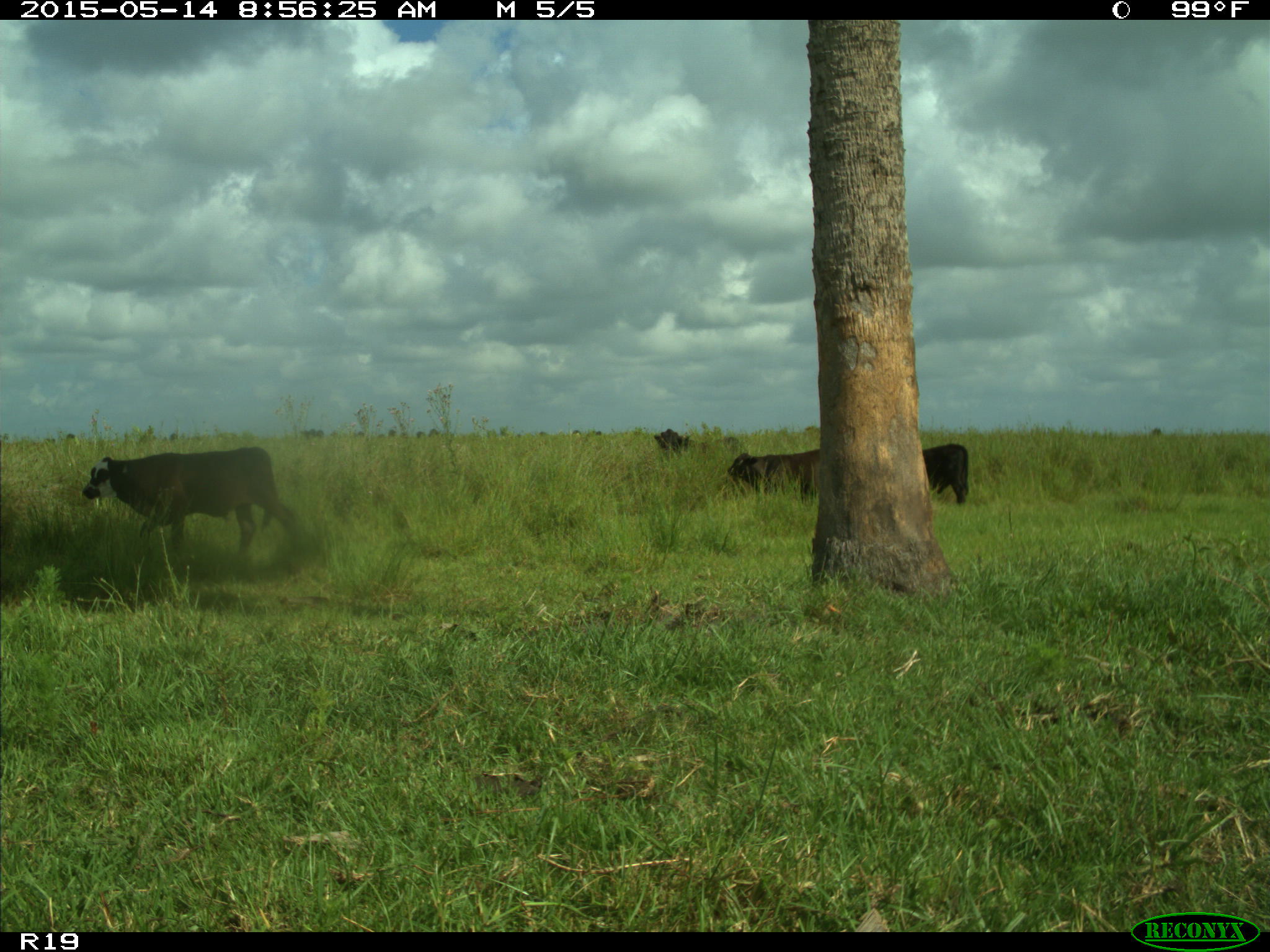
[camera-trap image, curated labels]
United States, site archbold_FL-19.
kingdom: Animalia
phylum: Chordata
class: Mammalia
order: Artiodactyla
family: Bovidae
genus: Bos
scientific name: Bos taurus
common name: domestic cow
Bos taurus (domestic cow).